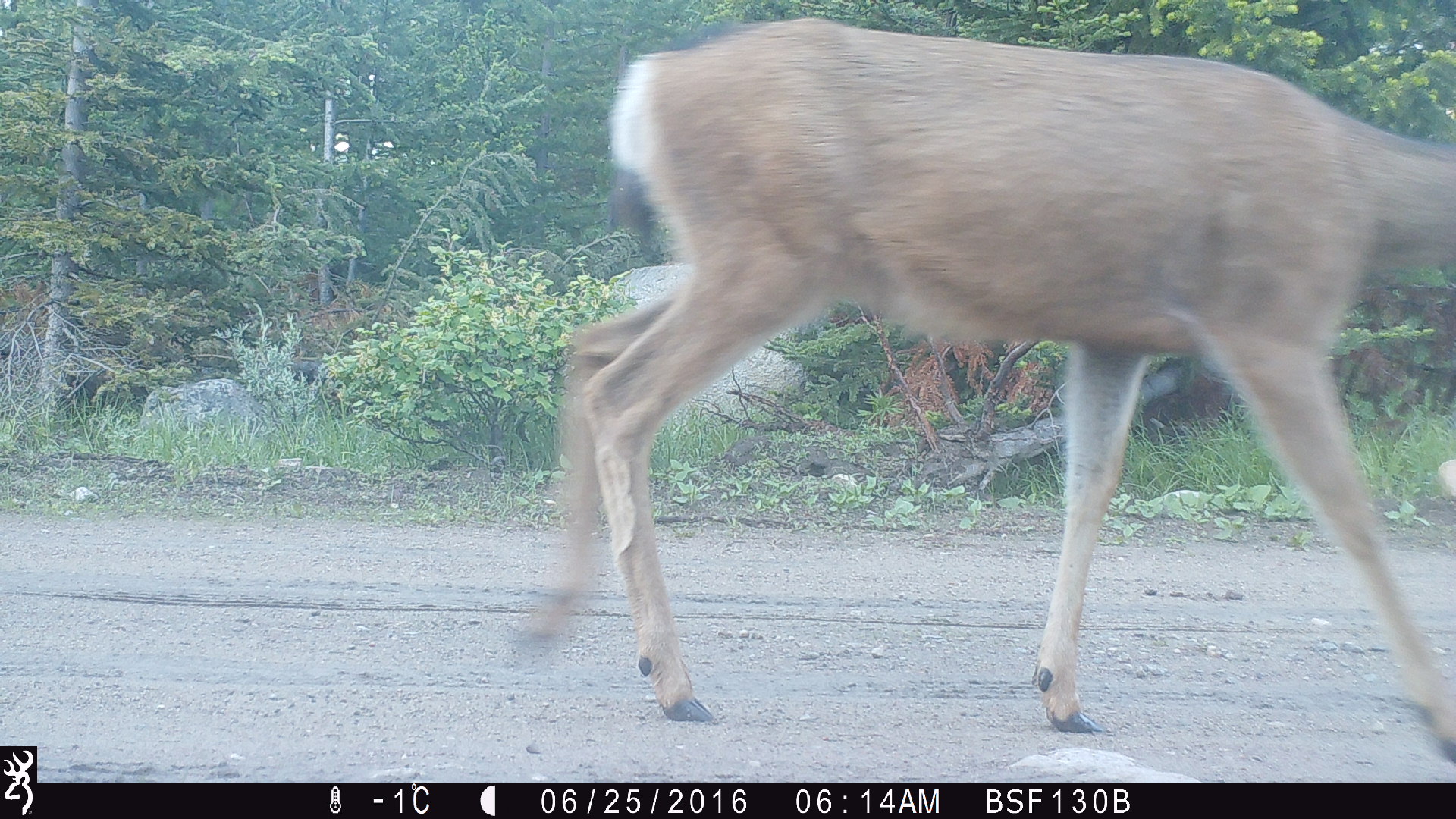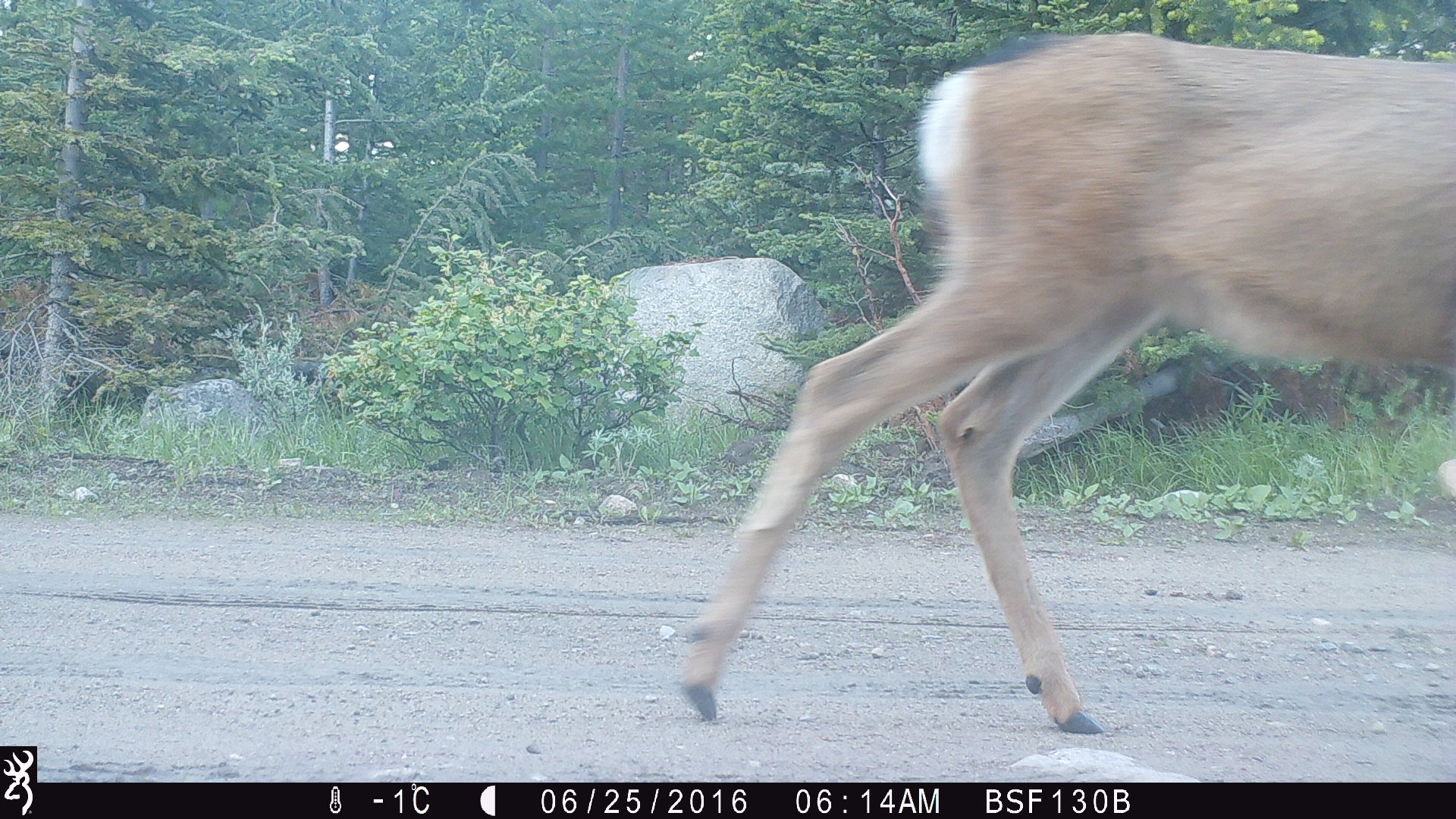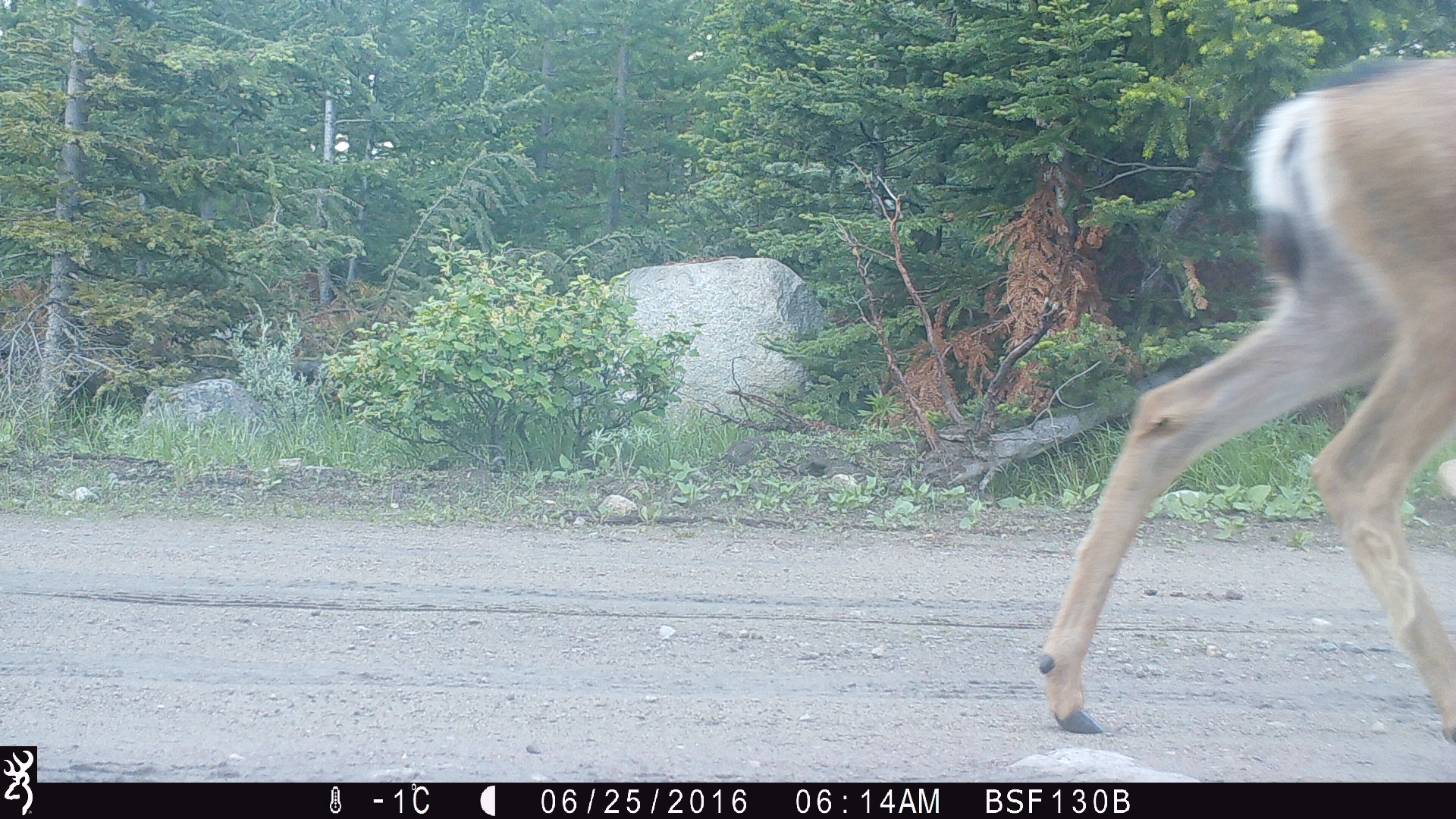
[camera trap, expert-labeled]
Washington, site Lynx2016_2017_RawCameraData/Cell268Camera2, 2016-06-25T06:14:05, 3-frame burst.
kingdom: Animalia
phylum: Chordata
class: Mammalia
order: Artiodactyla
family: Cervidae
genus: Odocoileus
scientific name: Odocoileus hemionus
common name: mule deer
Odocoileus hemionus (mule deer). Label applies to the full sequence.